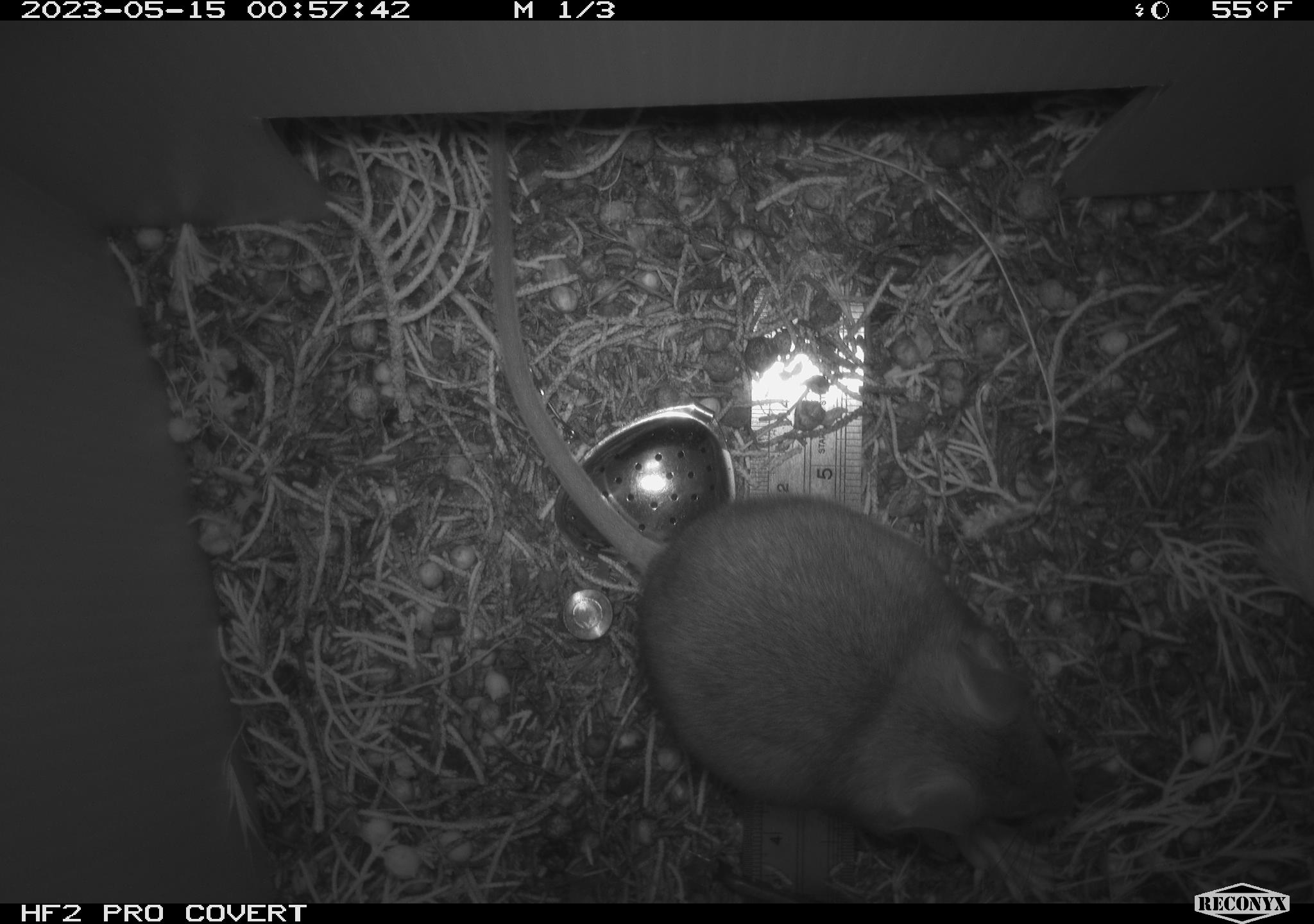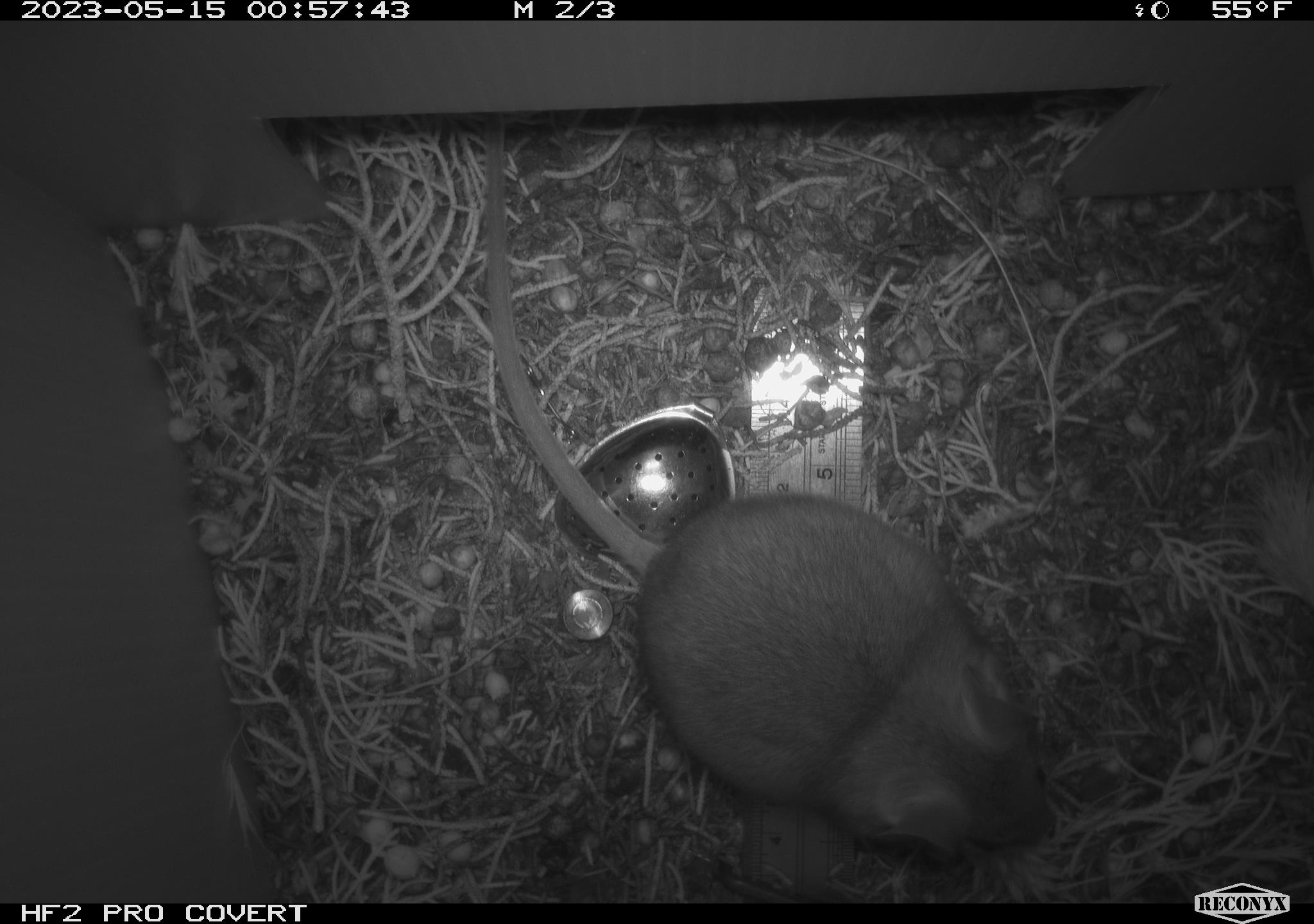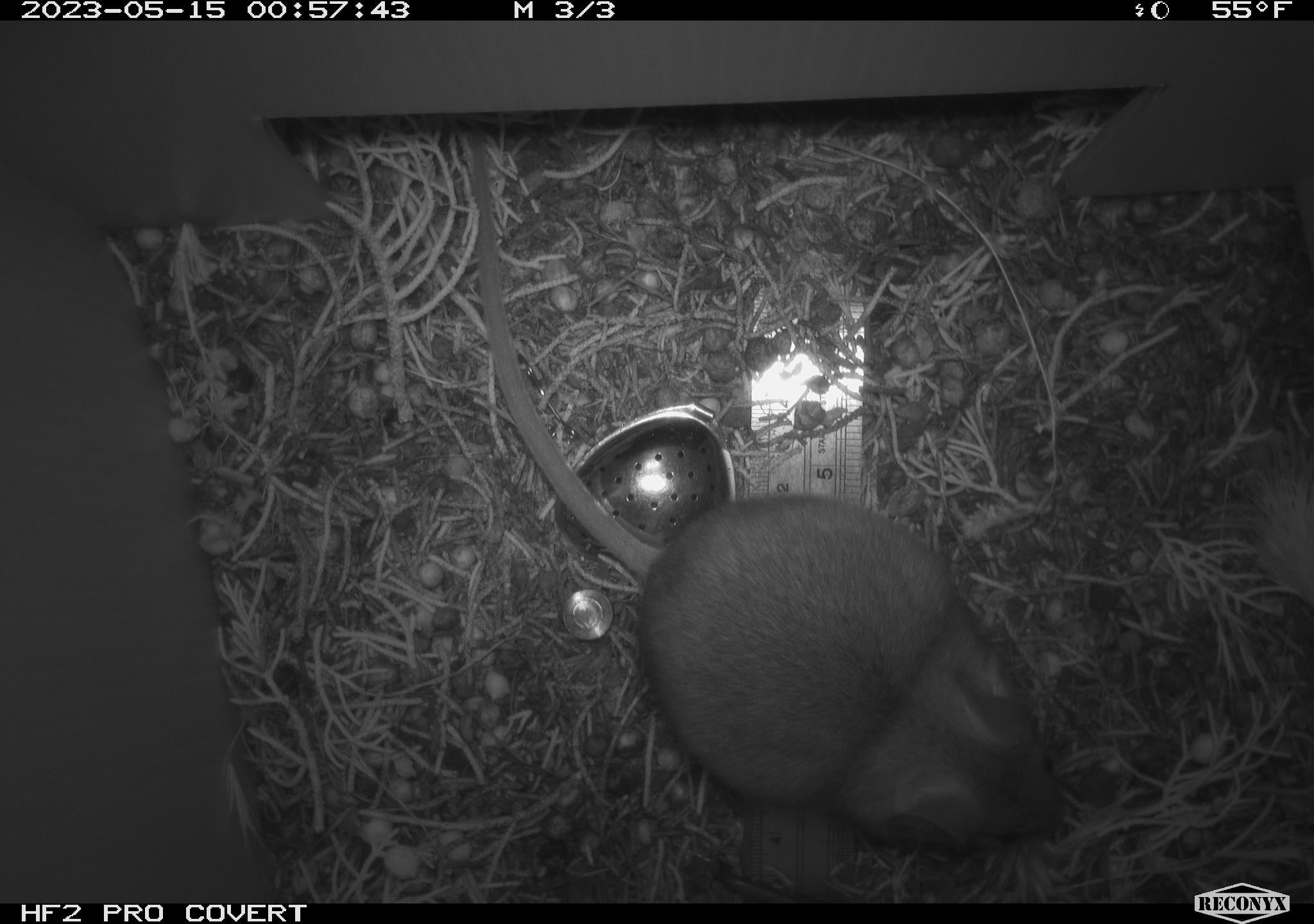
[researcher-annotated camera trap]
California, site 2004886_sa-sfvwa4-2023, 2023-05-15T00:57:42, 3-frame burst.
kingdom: Animalia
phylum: Chordata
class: Mammalia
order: Rodentia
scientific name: Rodentia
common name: mouse species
Mouse species (Rodentia).